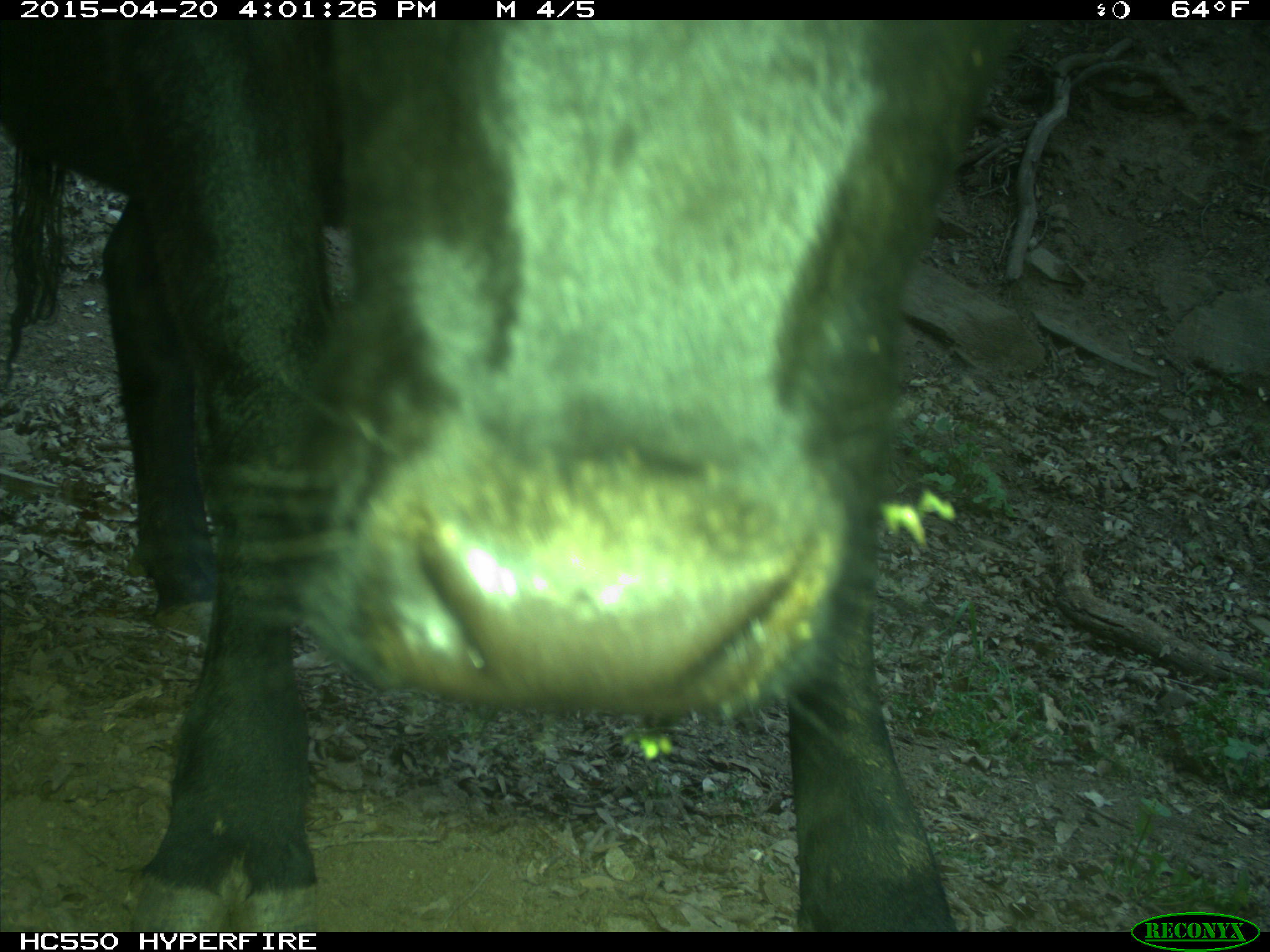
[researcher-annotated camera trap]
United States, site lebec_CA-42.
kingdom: Animalia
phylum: Chordata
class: Mammalia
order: Artiodactyla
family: Bovidae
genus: Bos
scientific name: Bos taurus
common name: domestic cow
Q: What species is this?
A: Bos taurus (domestic cow).